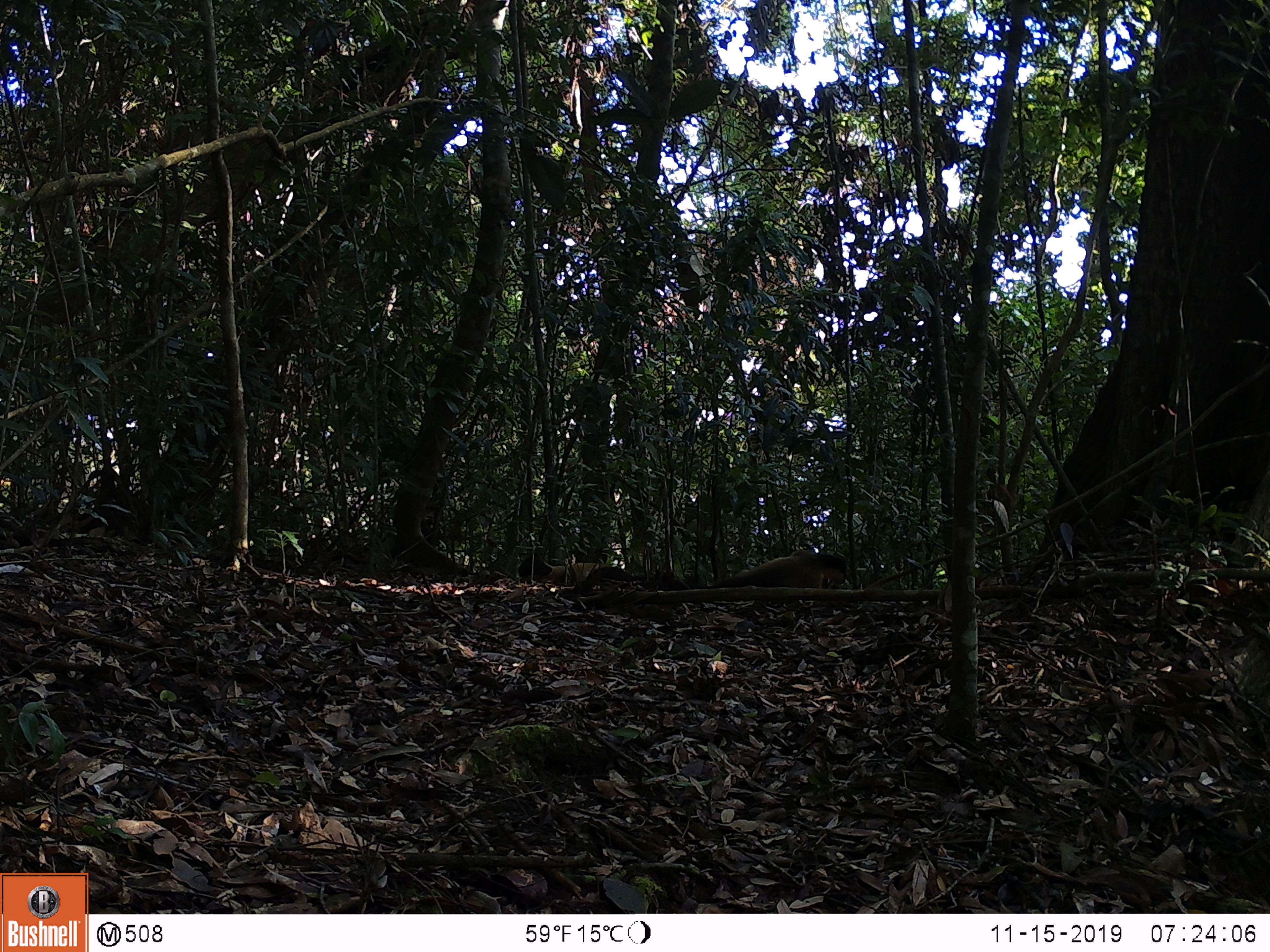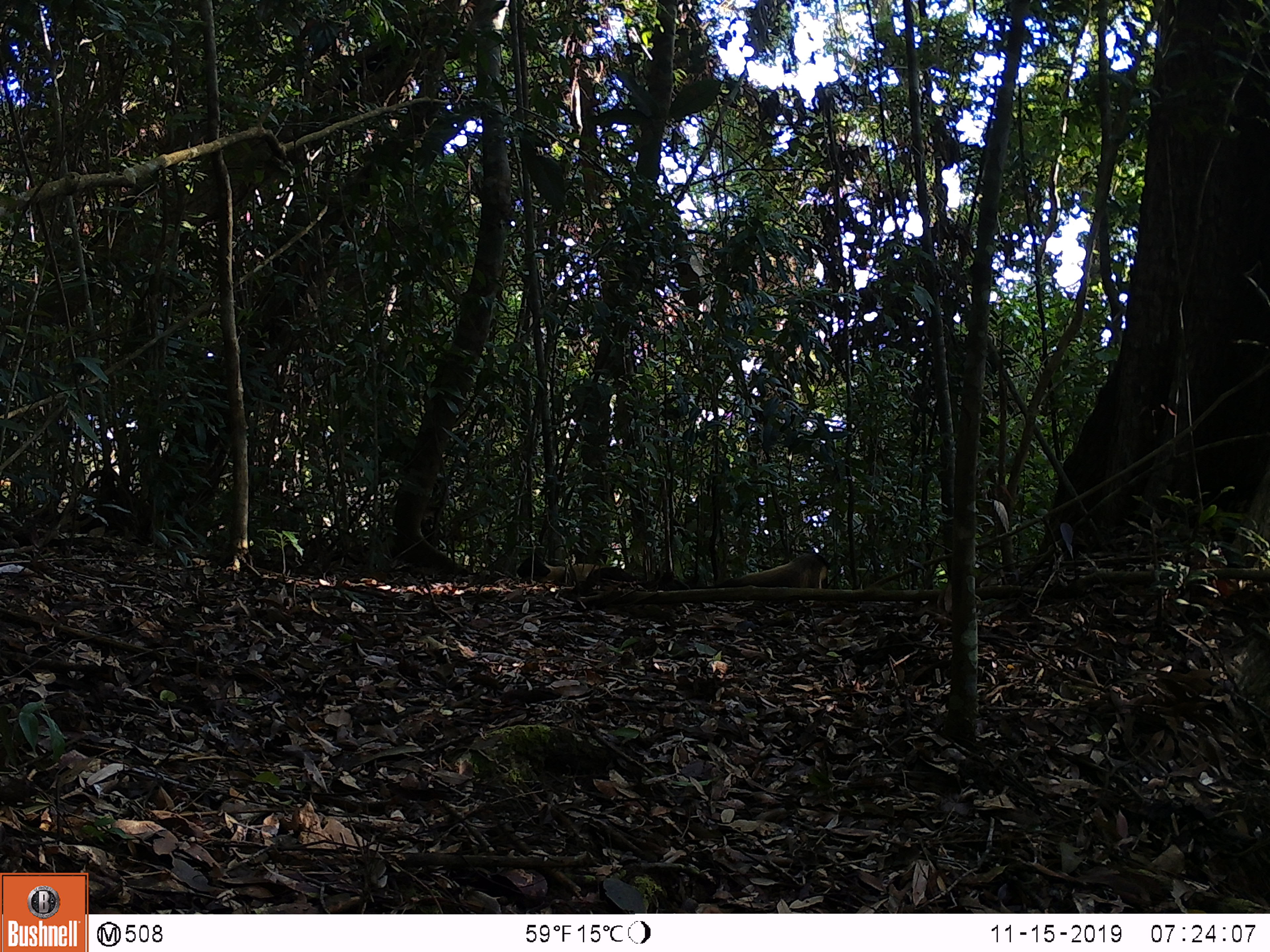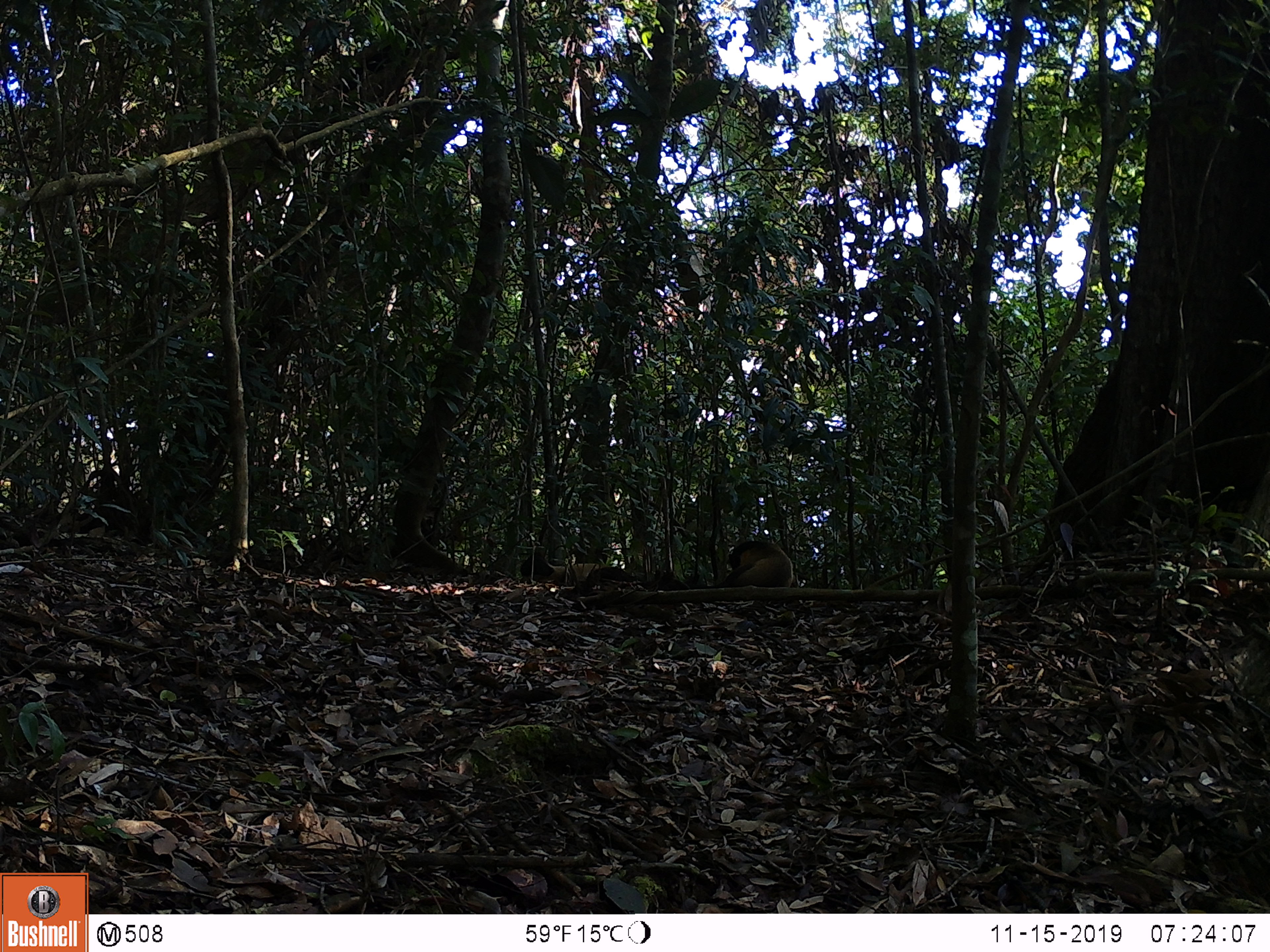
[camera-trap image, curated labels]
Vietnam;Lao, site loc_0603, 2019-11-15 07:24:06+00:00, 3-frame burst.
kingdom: Animalia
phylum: Chordata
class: Mammalia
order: Carnivora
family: Mustelidae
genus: Martes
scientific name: Martes flavigula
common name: yellow-throated marten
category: yellow throated marten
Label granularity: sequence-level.